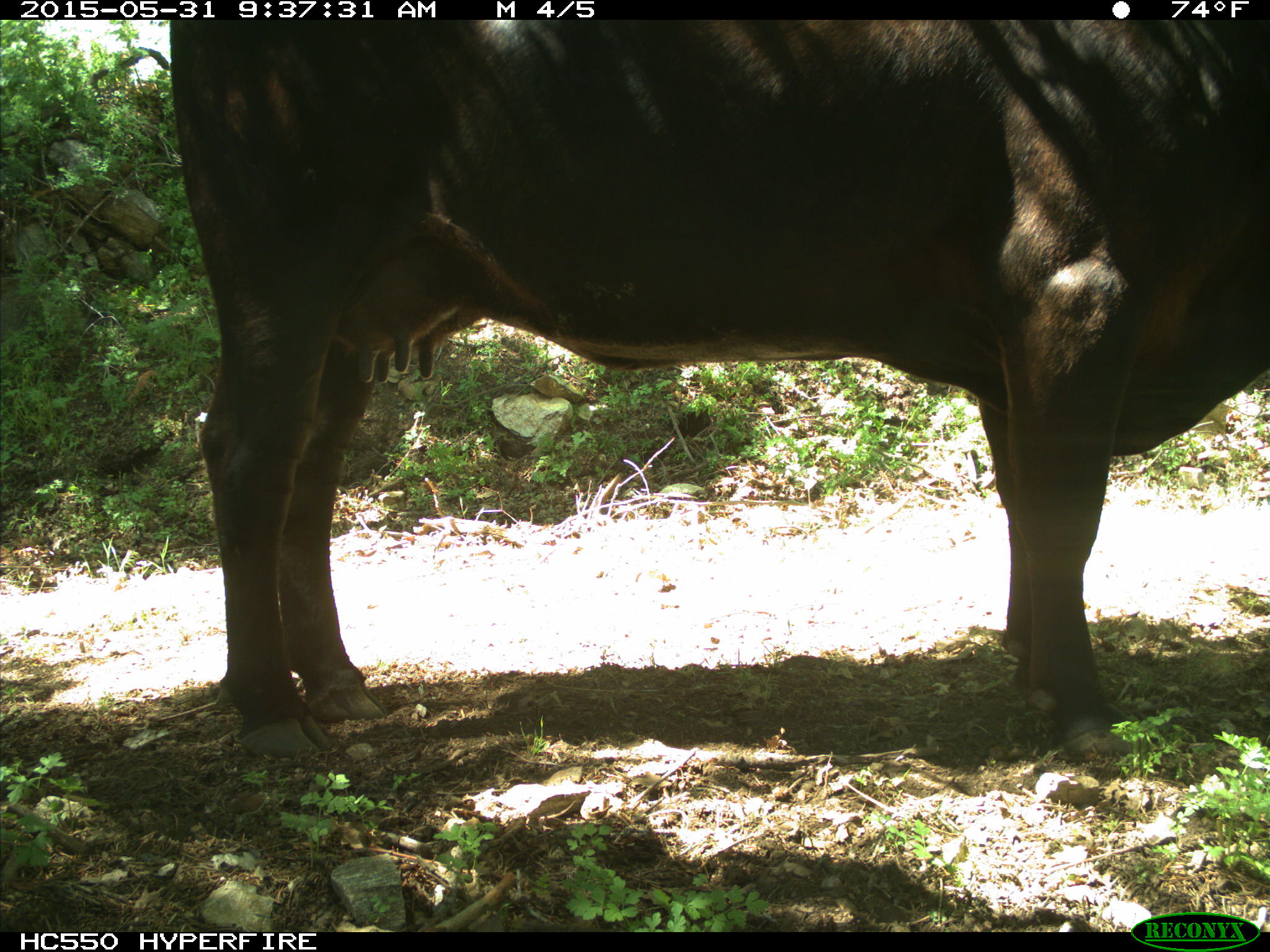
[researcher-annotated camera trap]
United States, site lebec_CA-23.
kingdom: Animalia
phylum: Chordata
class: Mammalia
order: Artiodactyla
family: Bovidae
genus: Bos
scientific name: Bos taurus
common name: domestic cow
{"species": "Bos taurus (domestic cow)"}